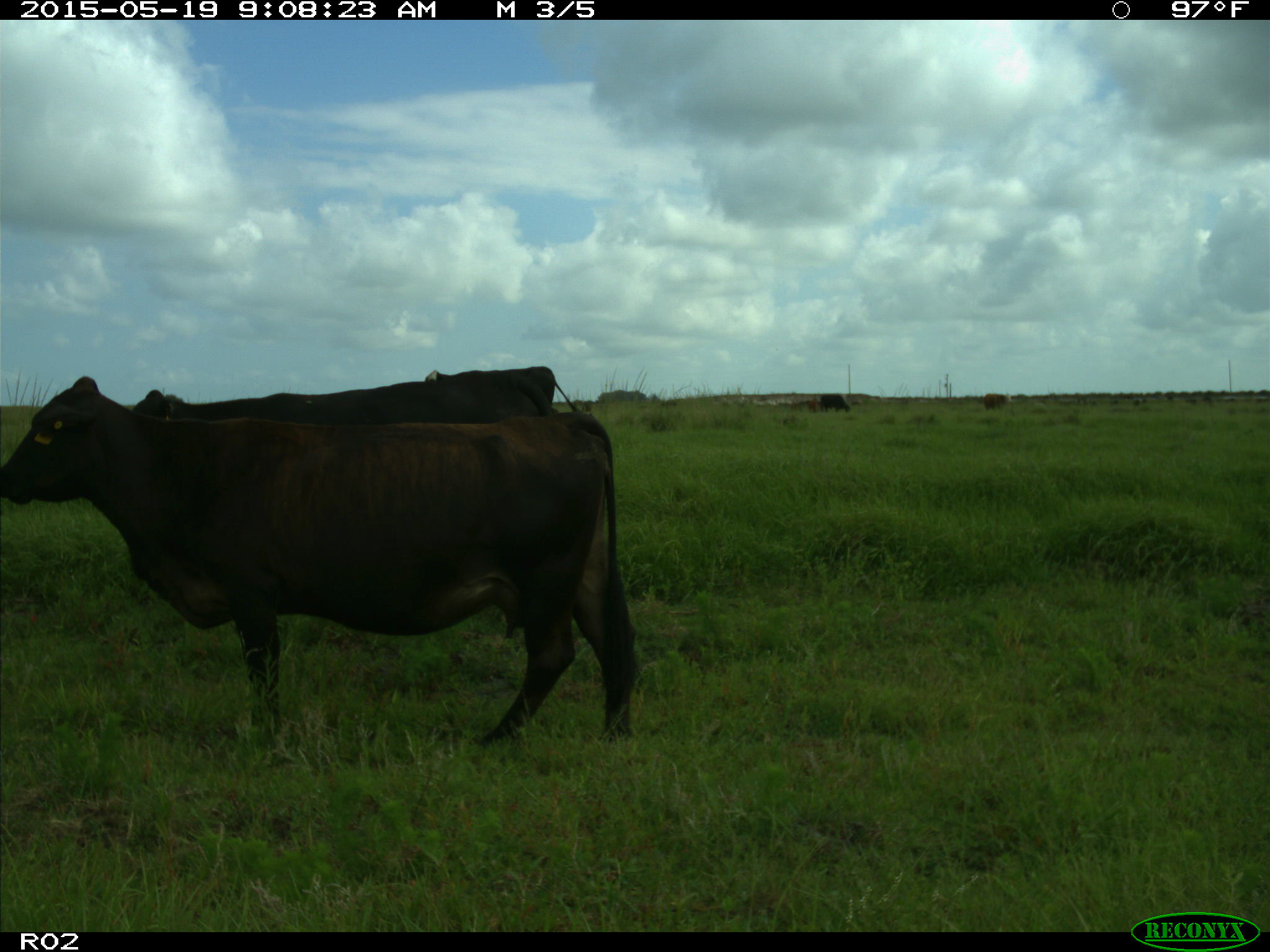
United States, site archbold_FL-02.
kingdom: Animalia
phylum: Chordata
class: Mammalia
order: Artiodactyla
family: Bovidae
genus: Bos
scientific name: Bos taurus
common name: domestic cow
Bos taurus (domestic cow).